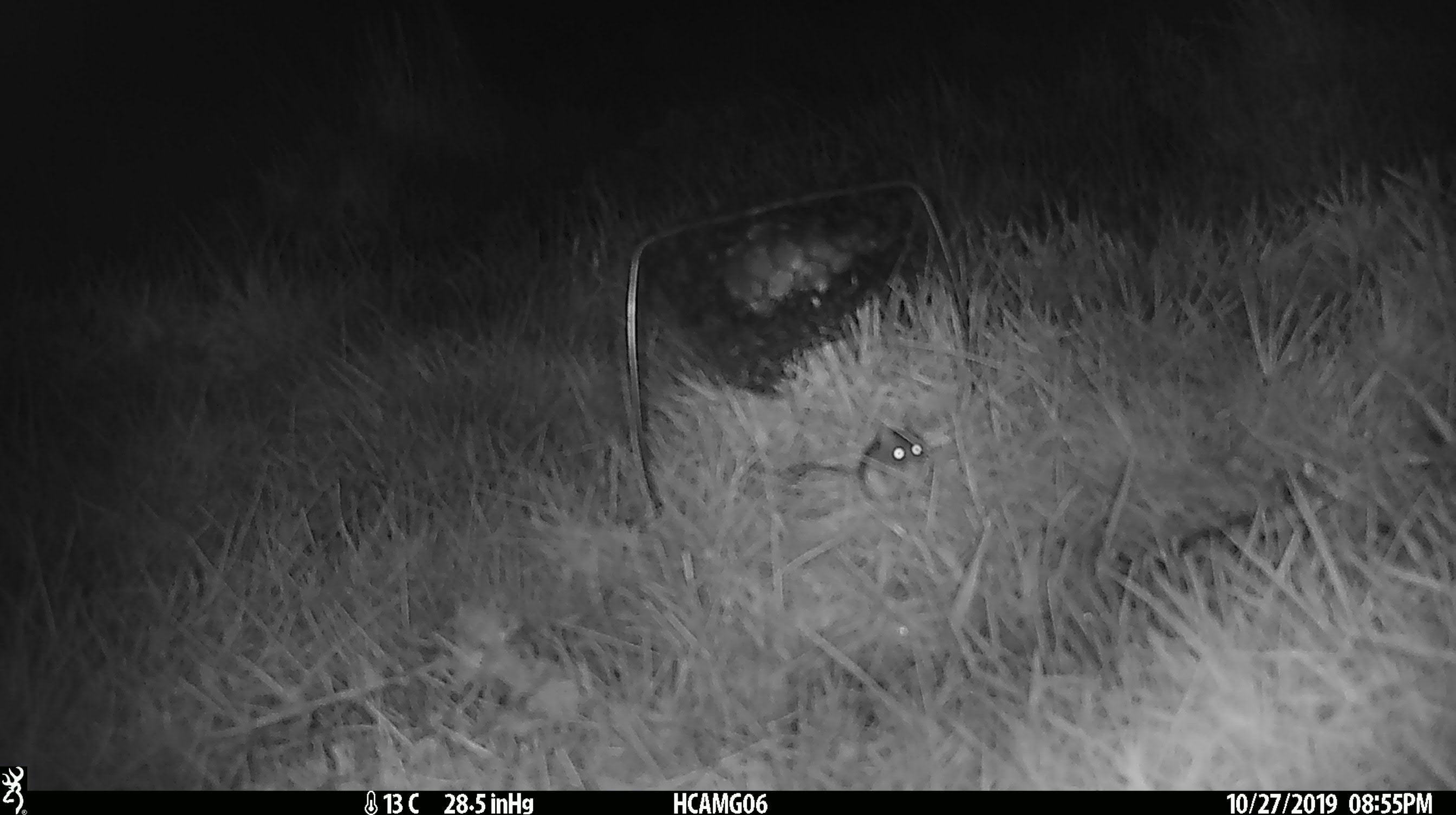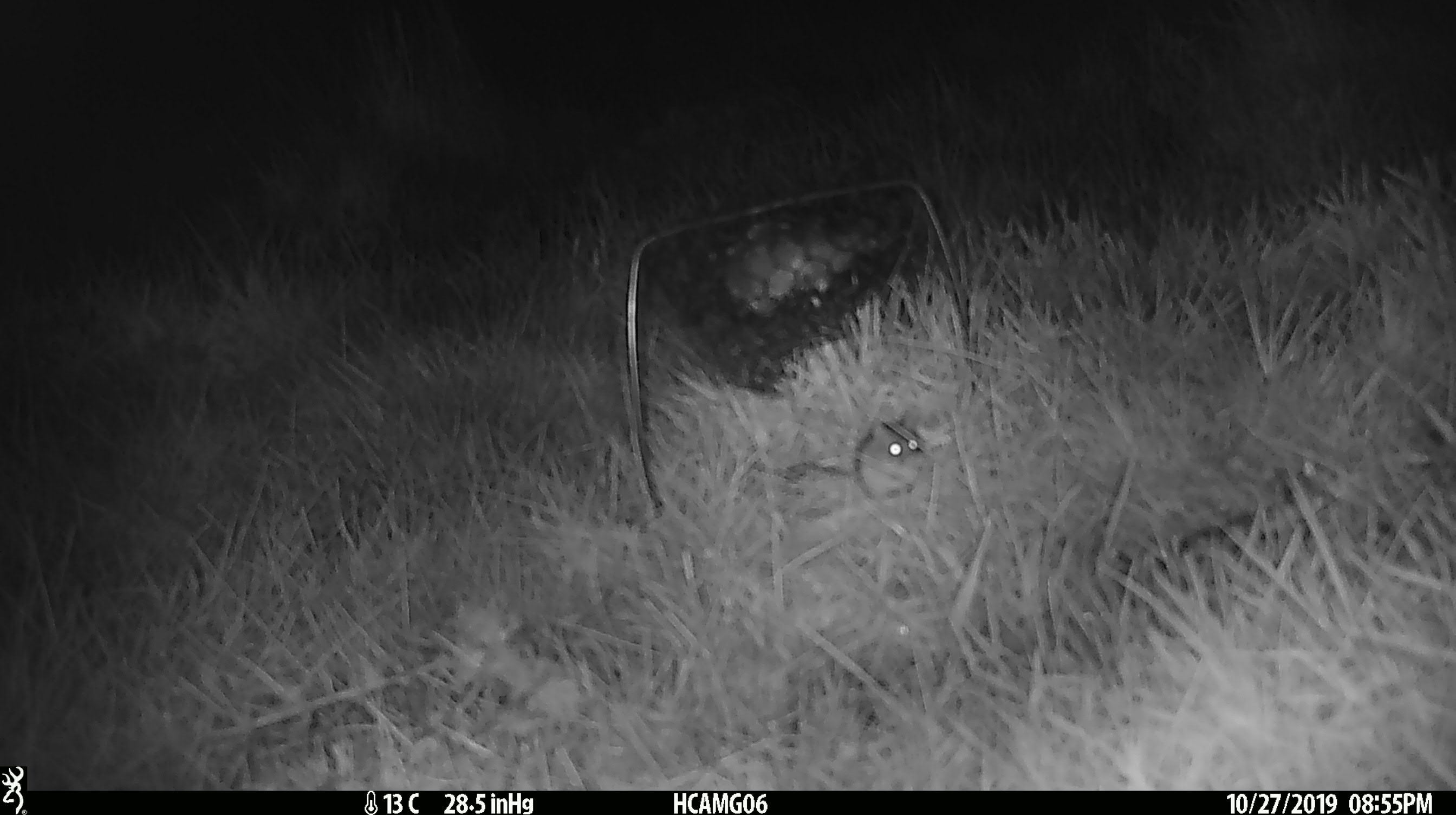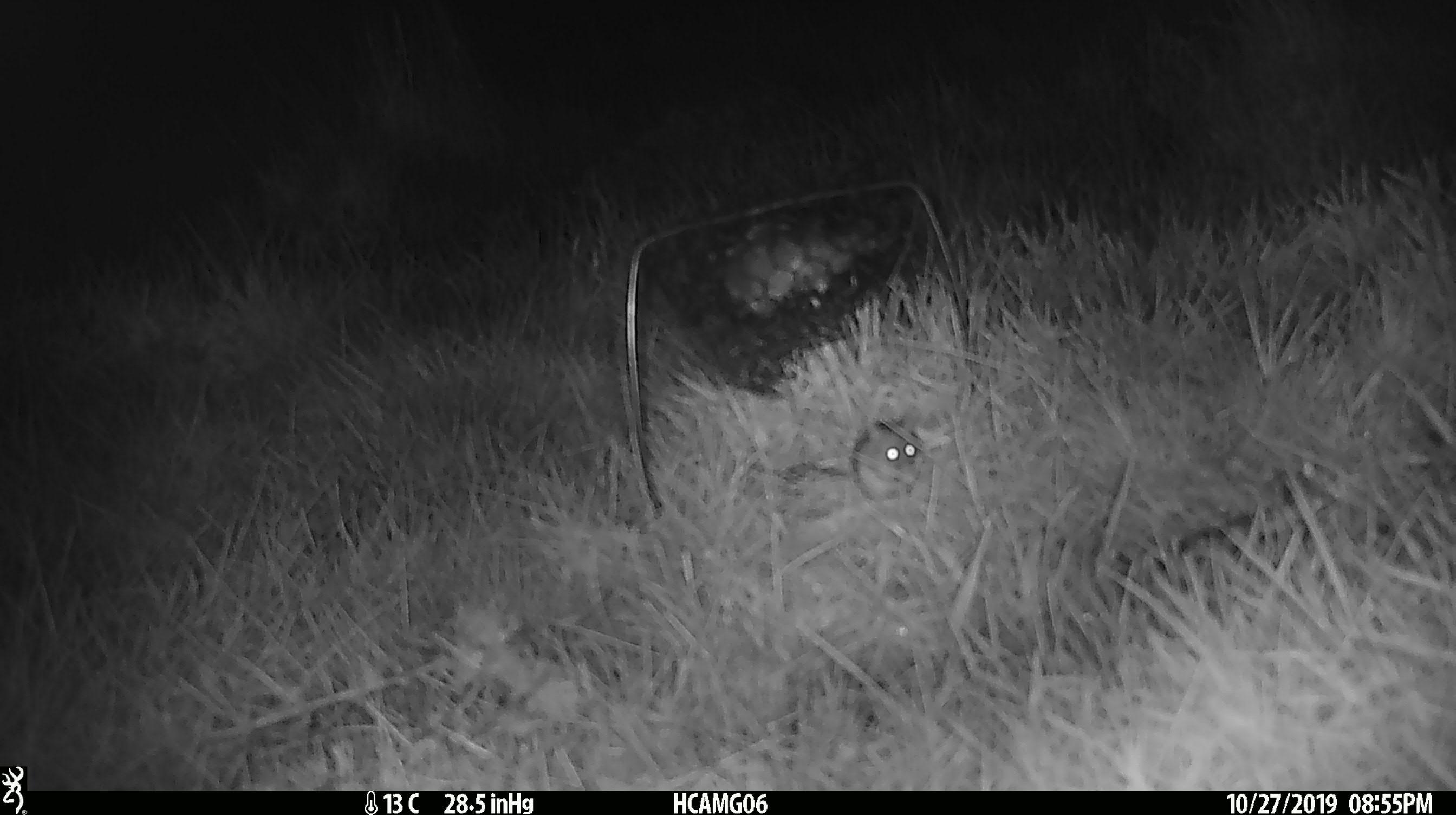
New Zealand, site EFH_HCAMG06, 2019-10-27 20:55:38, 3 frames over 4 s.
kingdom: Animalia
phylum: Chordata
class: Mammalia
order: Rodentia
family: Muridae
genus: Mus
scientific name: Mus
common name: mouse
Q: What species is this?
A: Mouse (Mus).